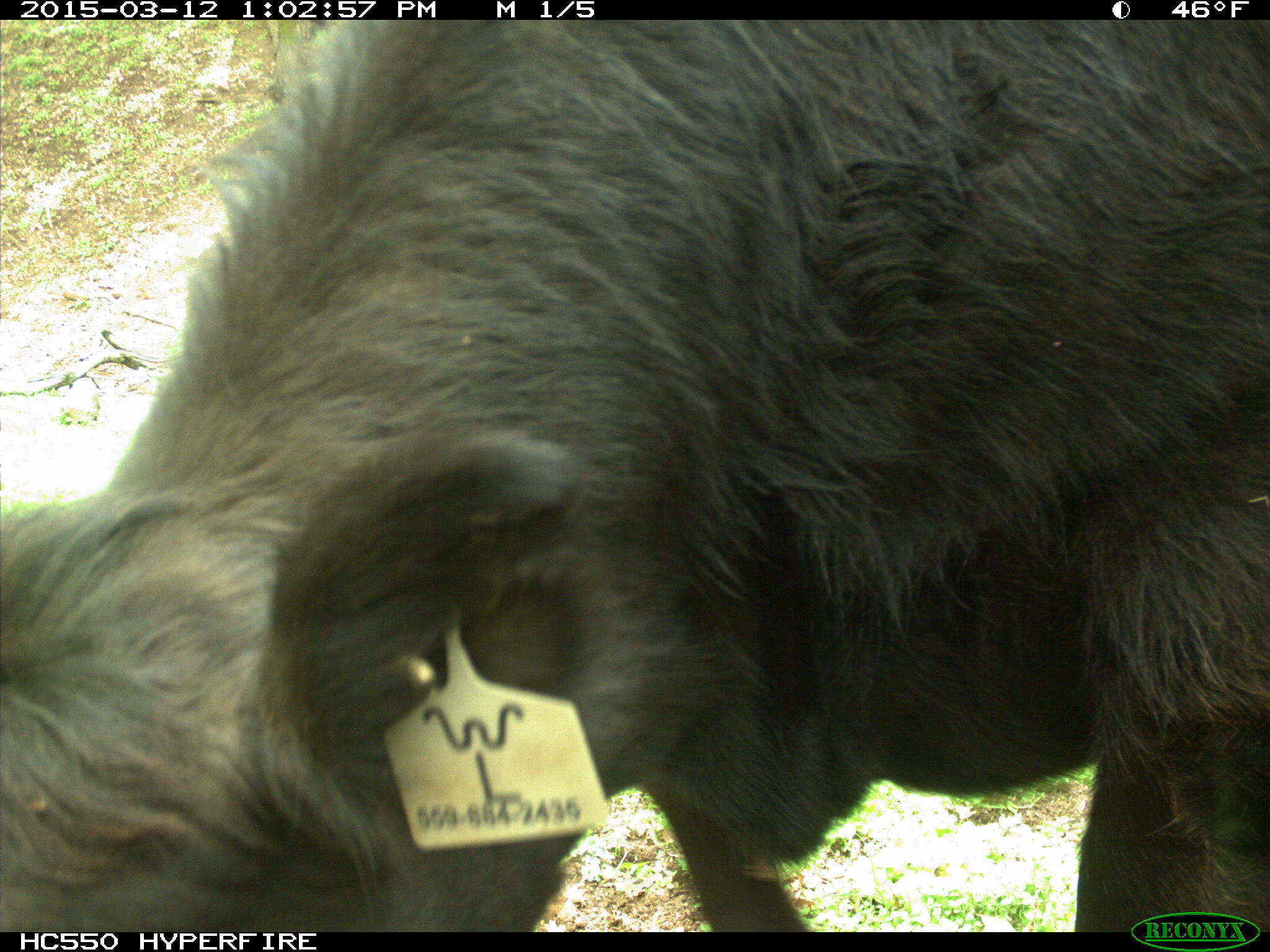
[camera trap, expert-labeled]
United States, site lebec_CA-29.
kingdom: Animalia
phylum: Chordata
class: Mammalia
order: Artiodactyla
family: Bovidae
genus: Bos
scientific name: Bos taurus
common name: domestic cow